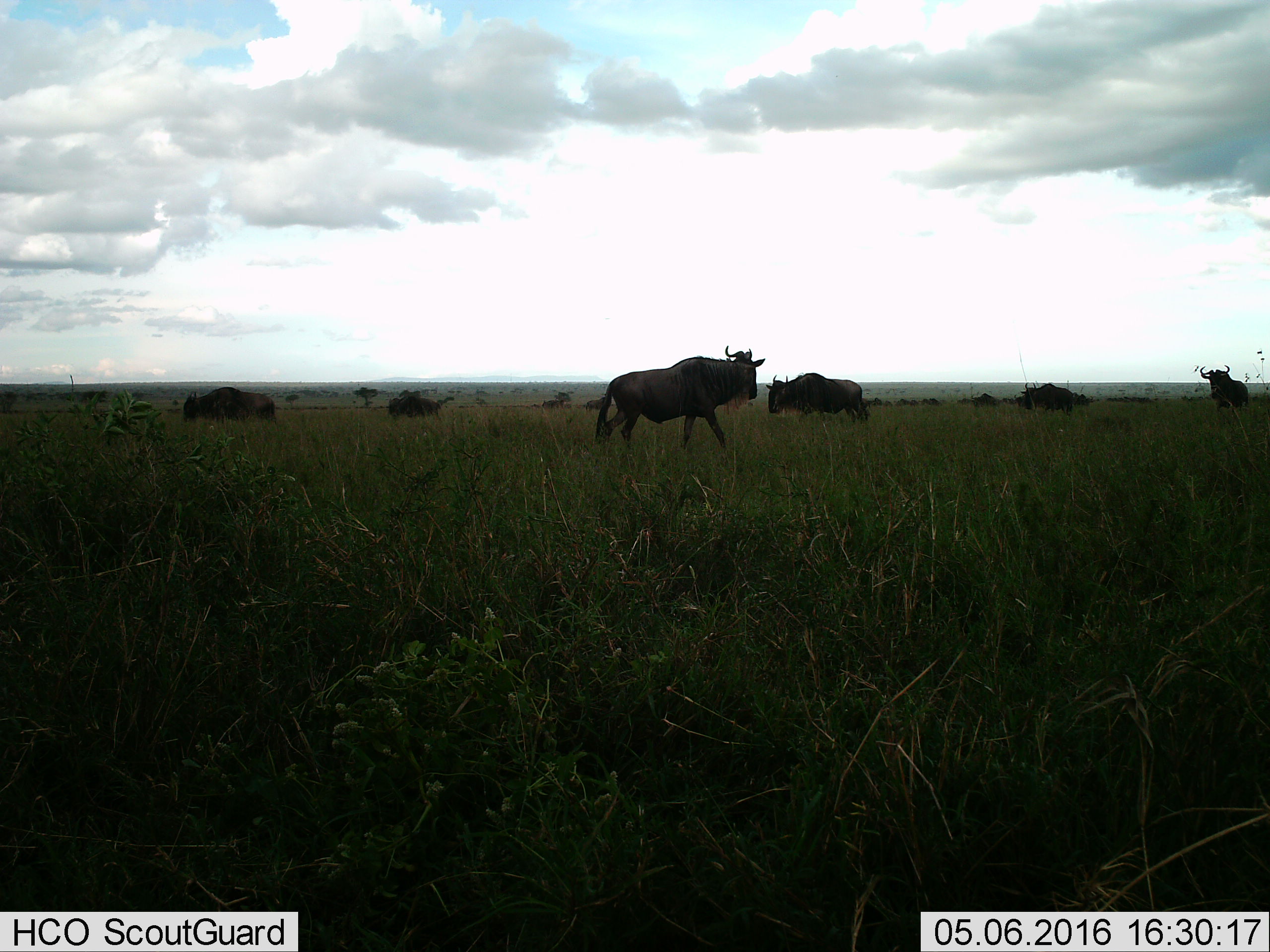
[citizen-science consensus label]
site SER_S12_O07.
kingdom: Animalia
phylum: Chordata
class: Mammalia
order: Artiodactyla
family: Bovidae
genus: Connochaetes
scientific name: Connochaetes taurinus taurinus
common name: blue wildebeest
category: wildebeestblue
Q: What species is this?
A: Wildebeestblue (blue wildebeest) (Connochaetes taurinus taurinus).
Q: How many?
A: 11-50.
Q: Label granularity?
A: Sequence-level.